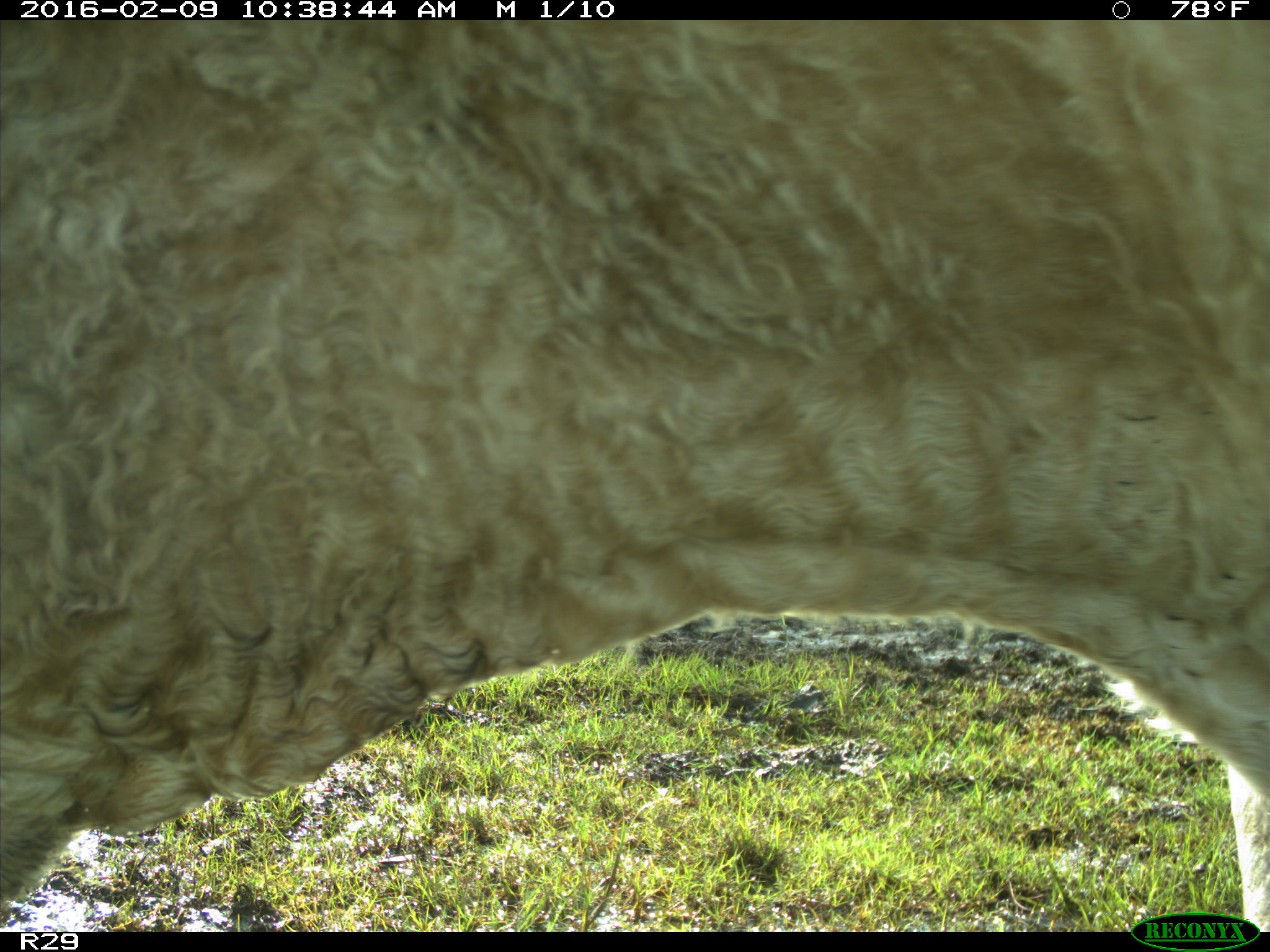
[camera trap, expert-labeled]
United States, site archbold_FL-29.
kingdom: Animalia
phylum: Chordata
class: Mammalia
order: Artiodactyla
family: Bovidae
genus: Bos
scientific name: Bos taurus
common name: domestic cow